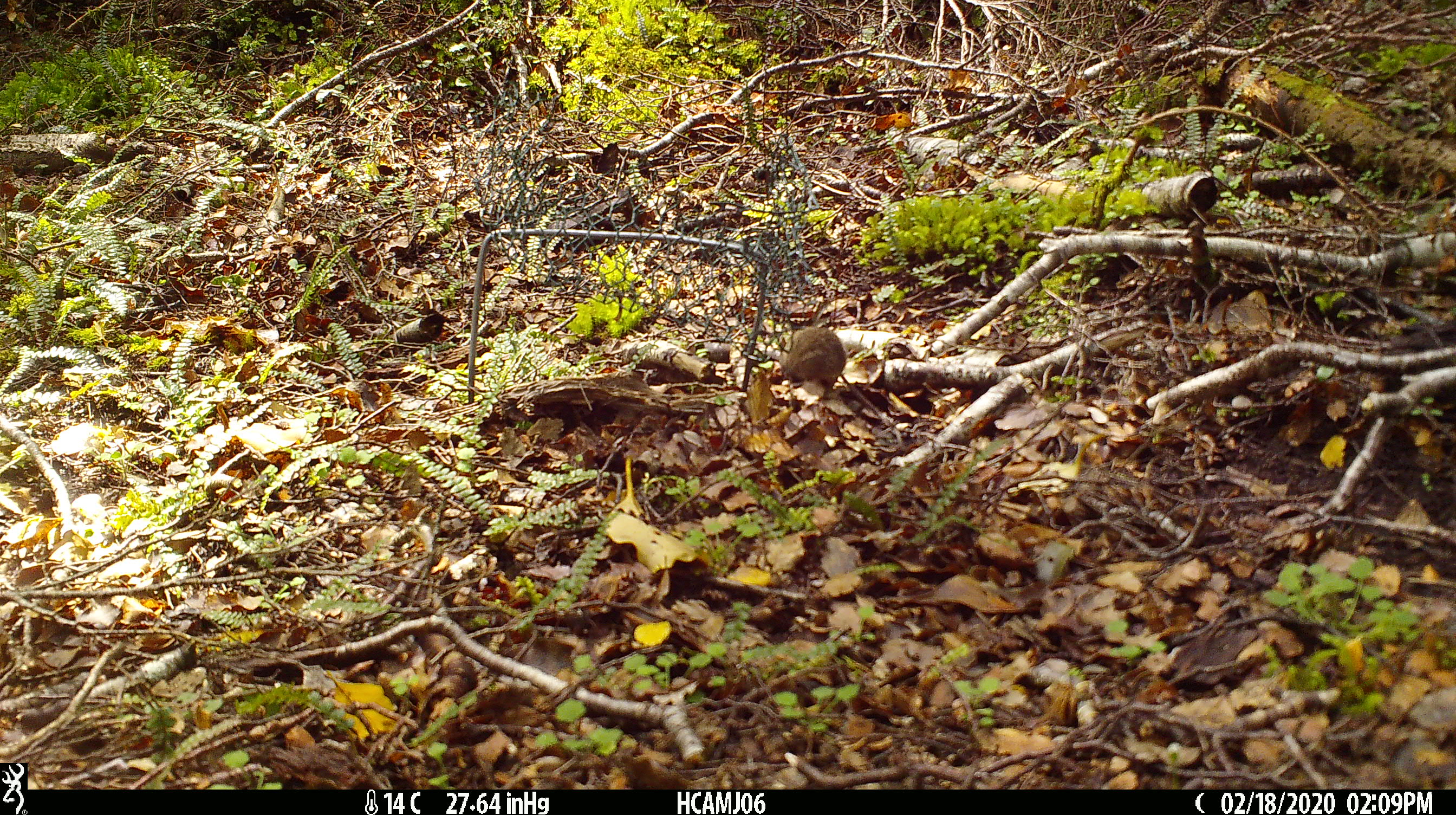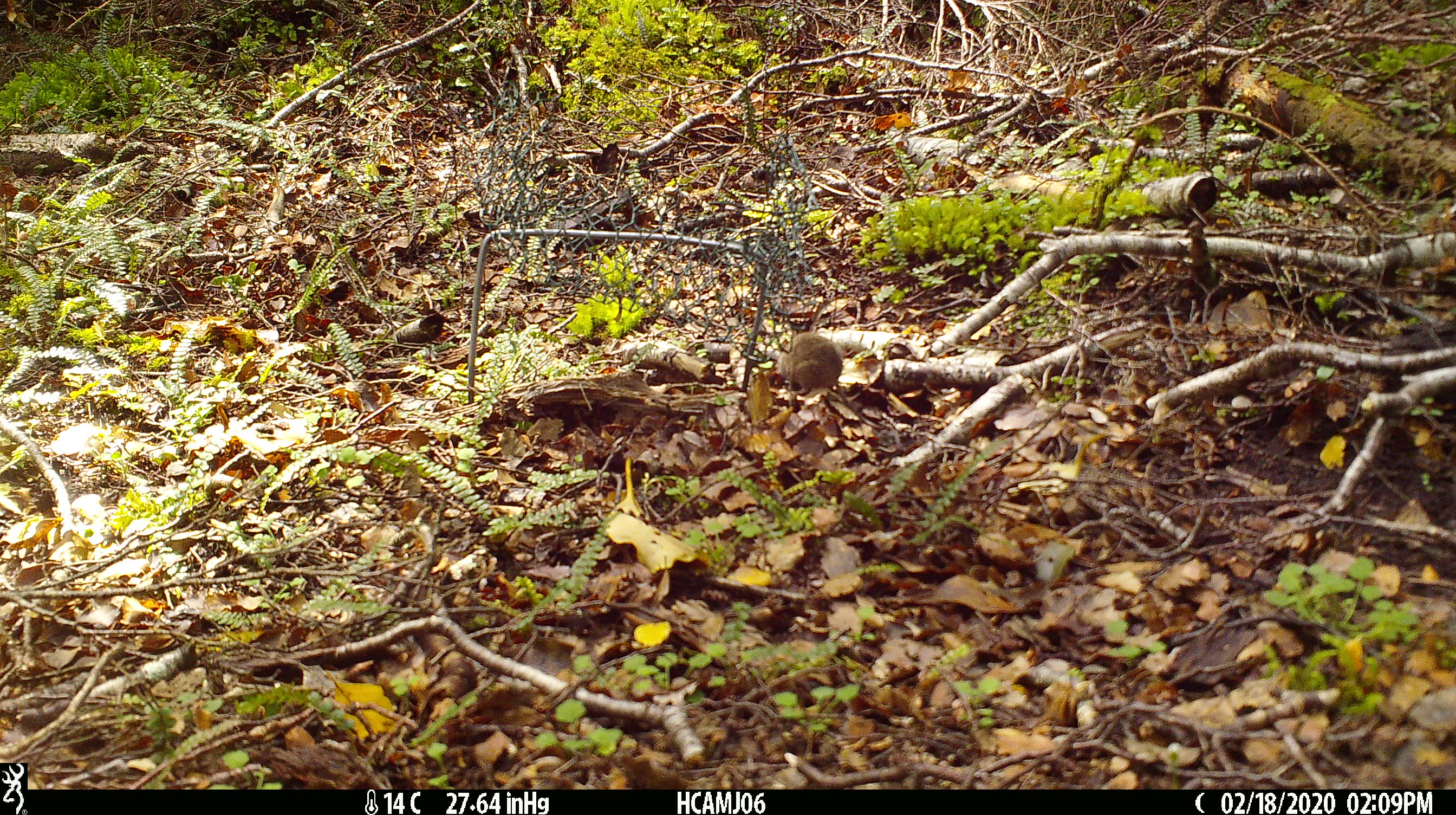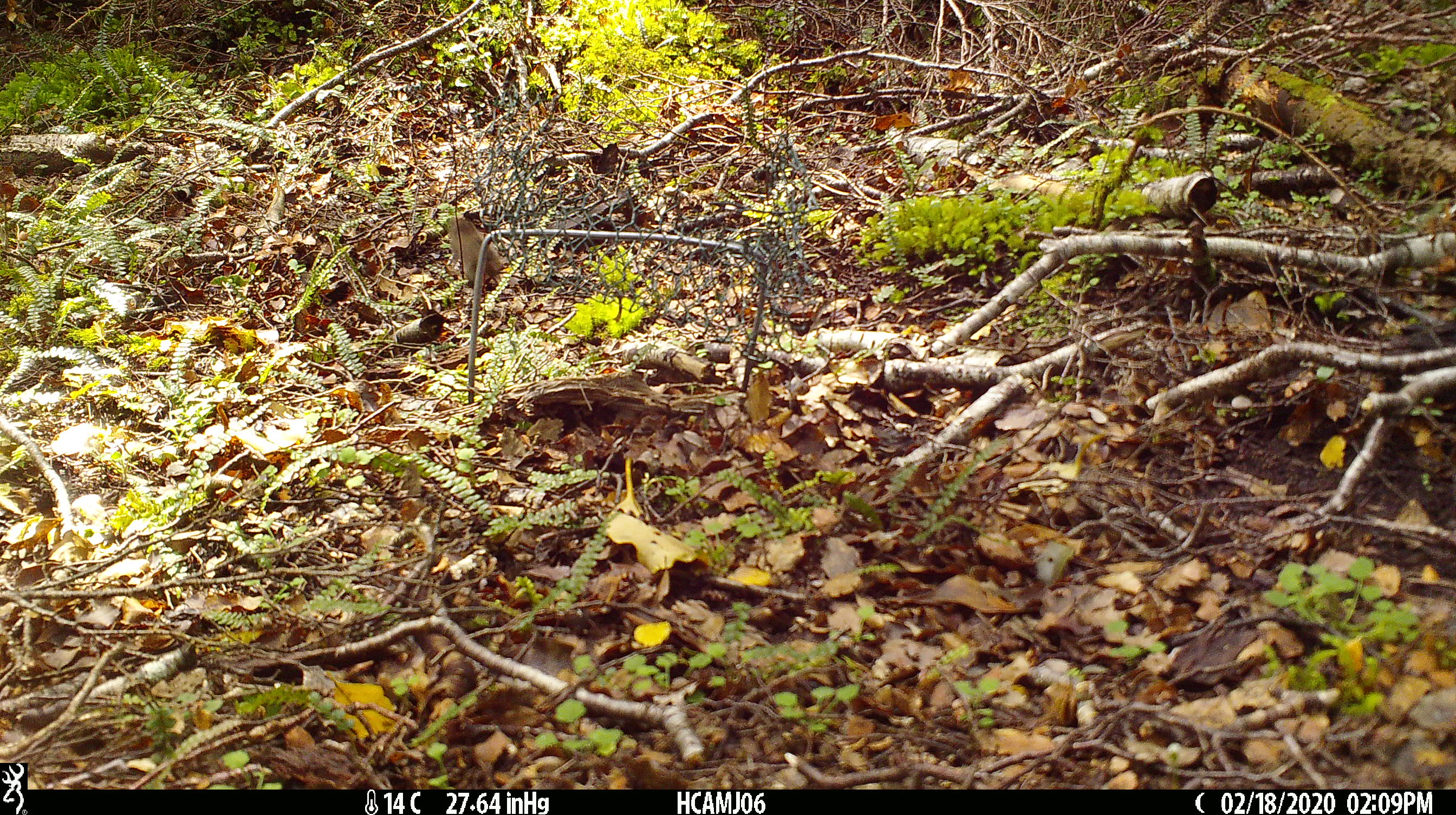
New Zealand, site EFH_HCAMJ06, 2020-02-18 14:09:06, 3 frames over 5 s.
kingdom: Animalia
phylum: Chordata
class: Mammalia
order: Rodentia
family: Muridae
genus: Mus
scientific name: Mus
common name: mouse